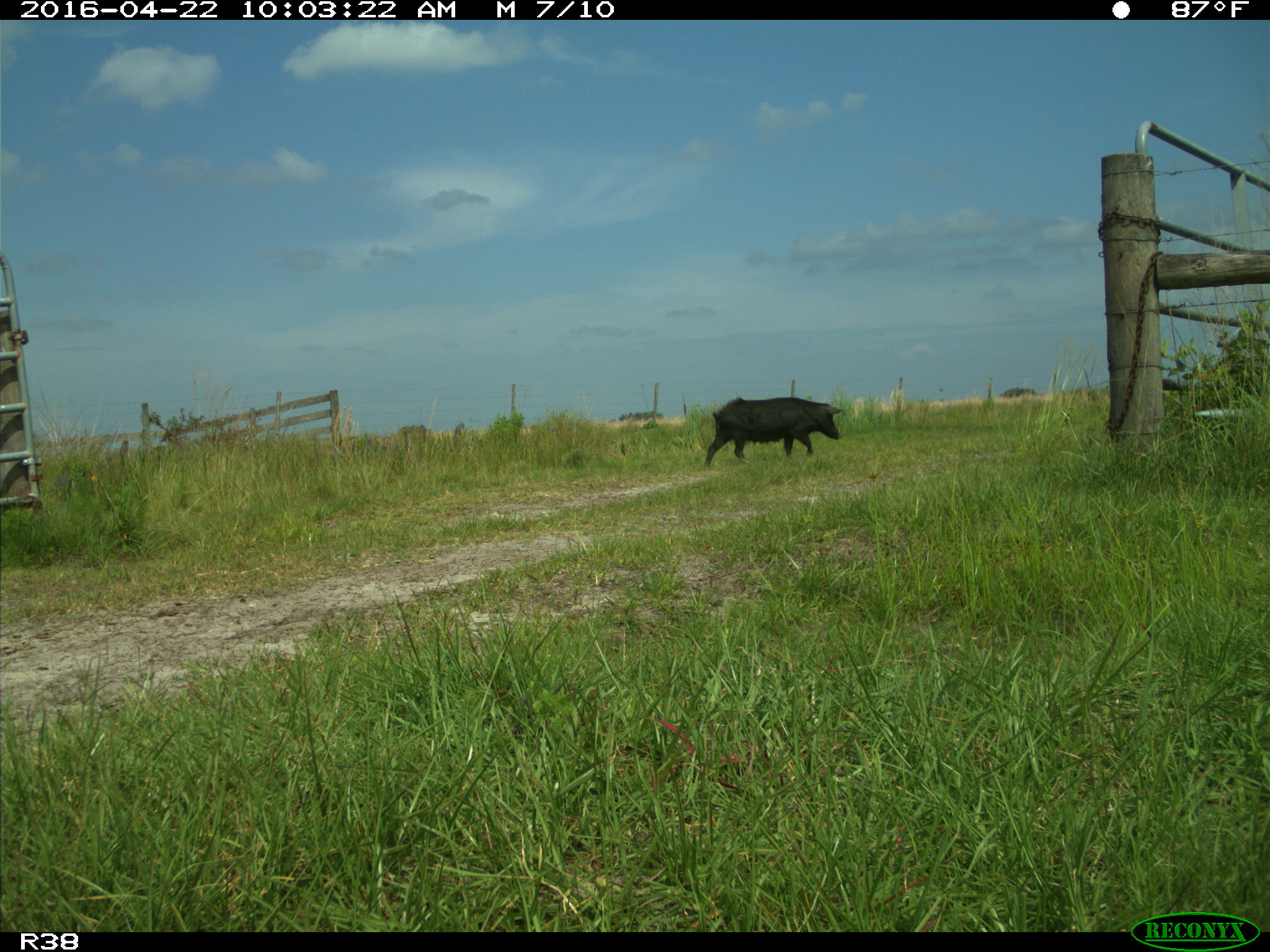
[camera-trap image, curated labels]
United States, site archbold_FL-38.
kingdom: Animalia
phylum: Chordata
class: Mammalia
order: Artiodactyla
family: Suidae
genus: Sus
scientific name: Sus scrofa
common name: wild boar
Sus scrofa (wild boar).